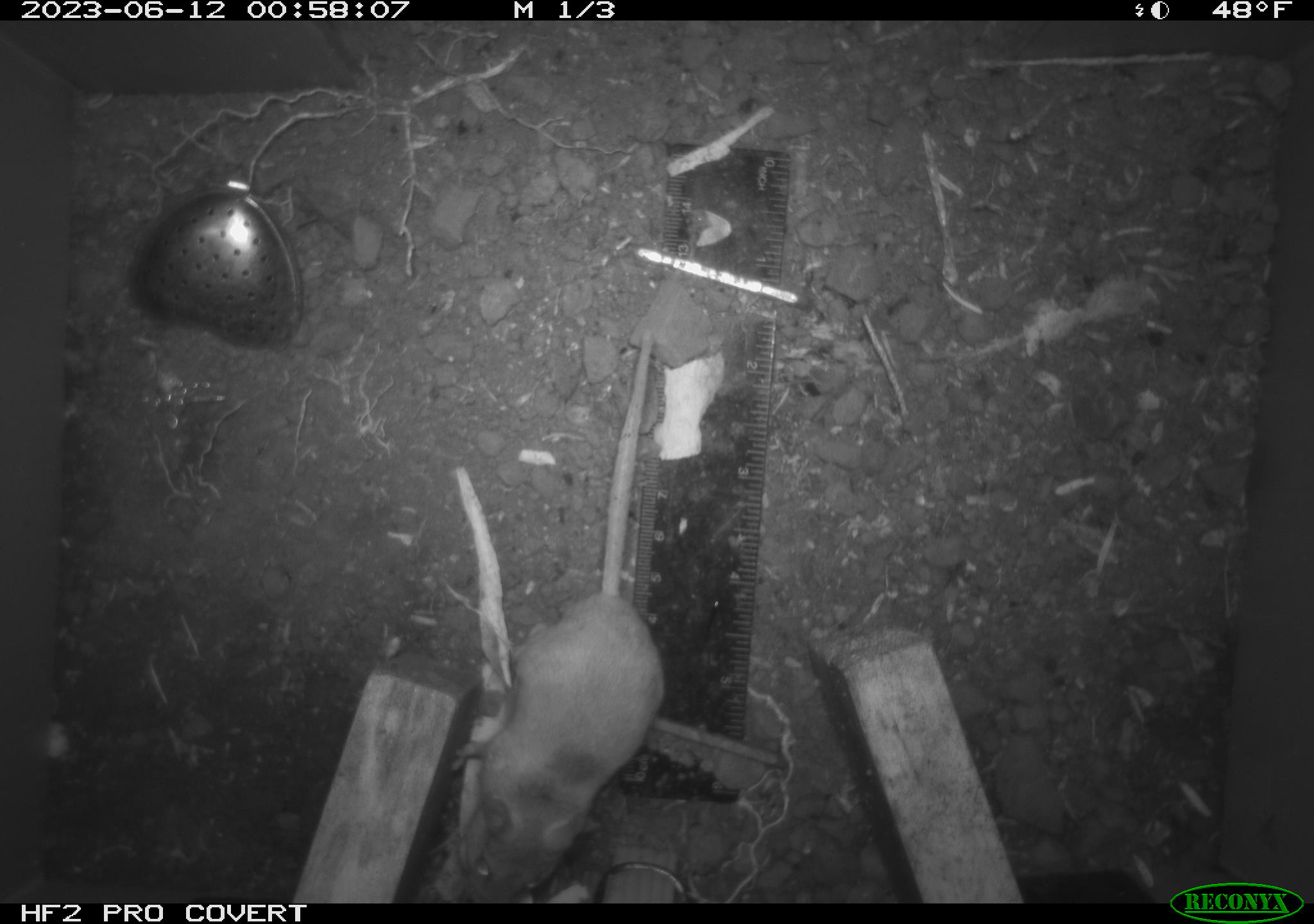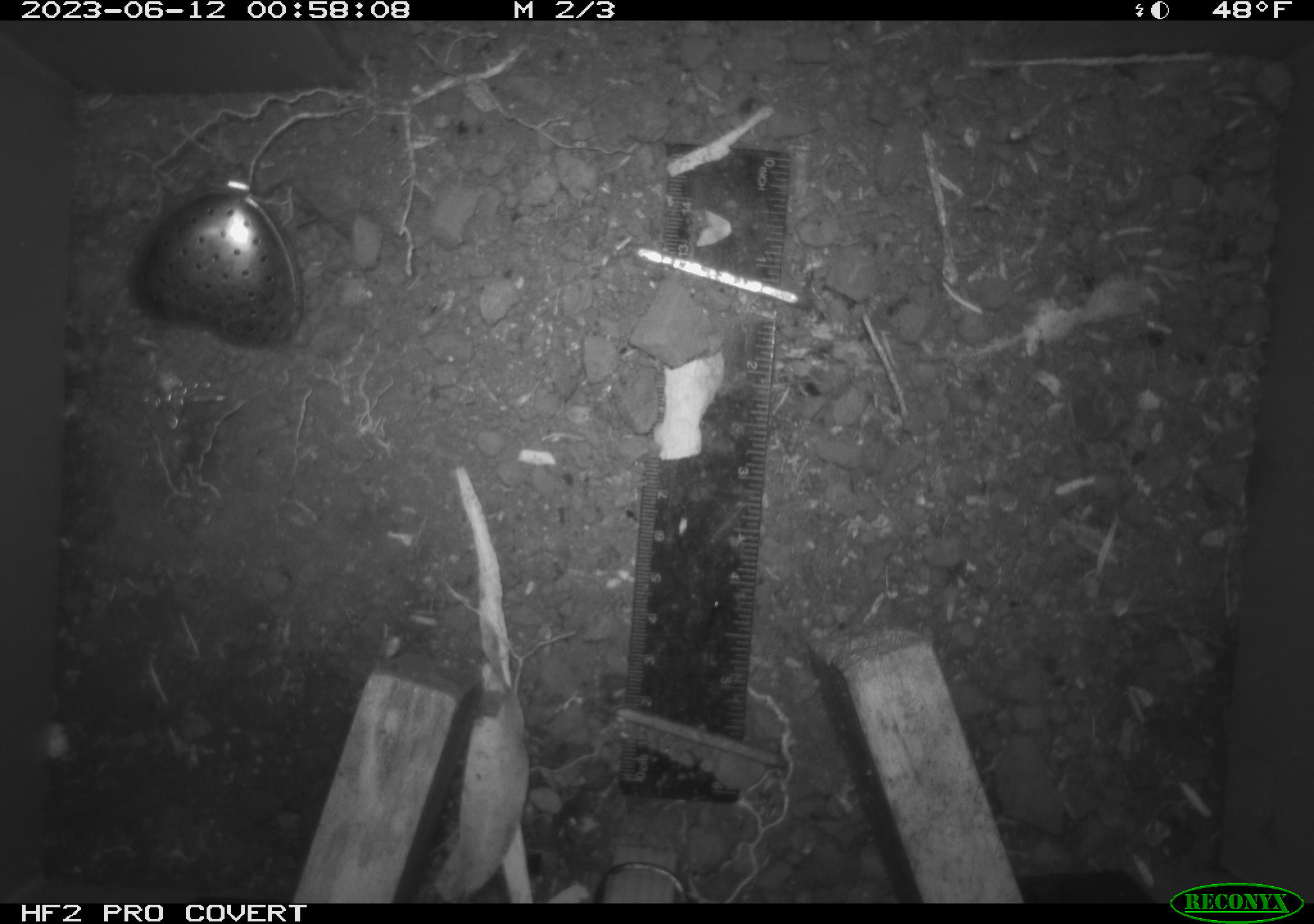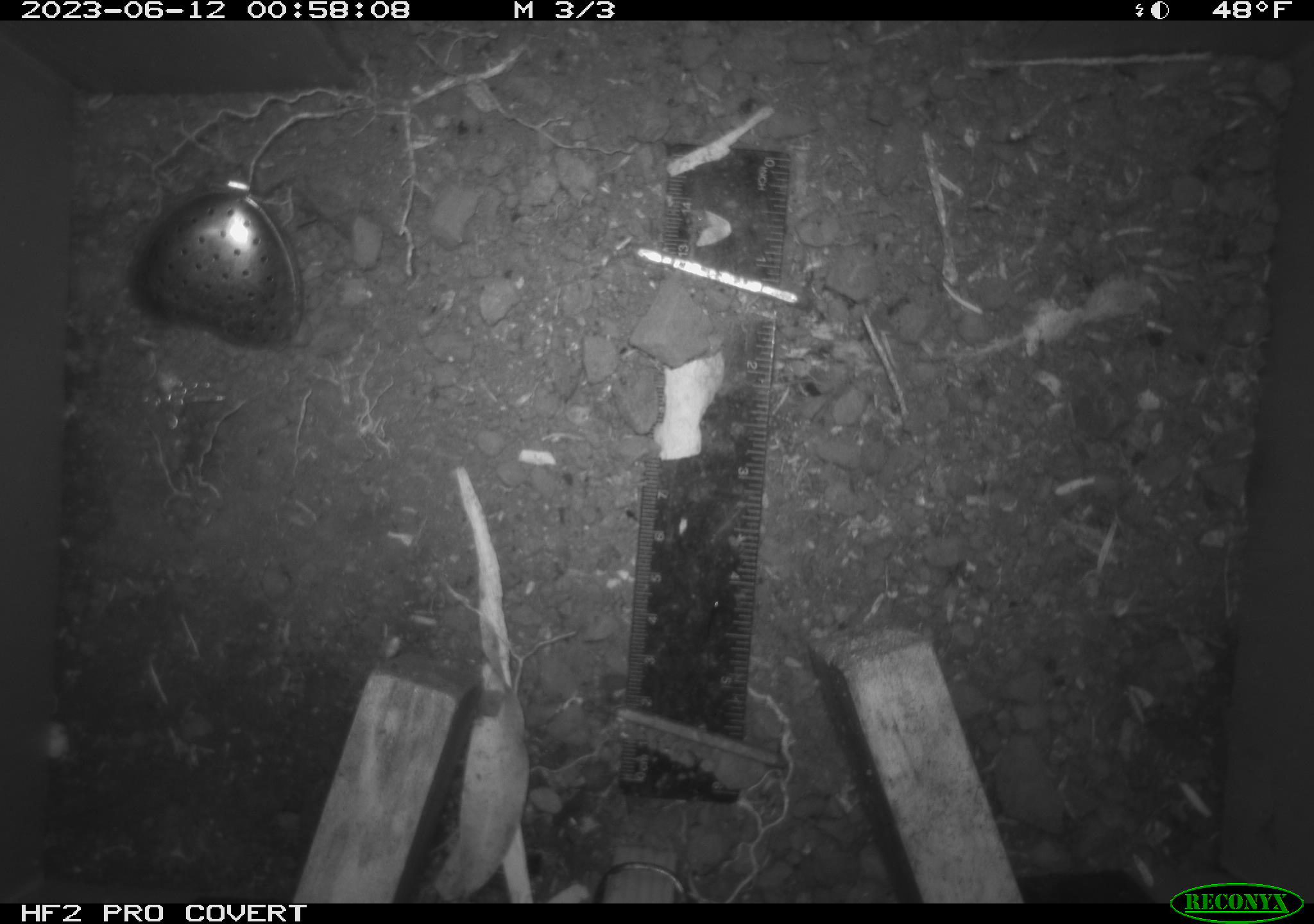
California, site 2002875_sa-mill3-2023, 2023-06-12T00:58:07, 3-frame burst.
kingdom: Animalia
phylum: Chordata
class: Mammalia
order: Rodentia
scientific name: Rodentia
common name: mouse species